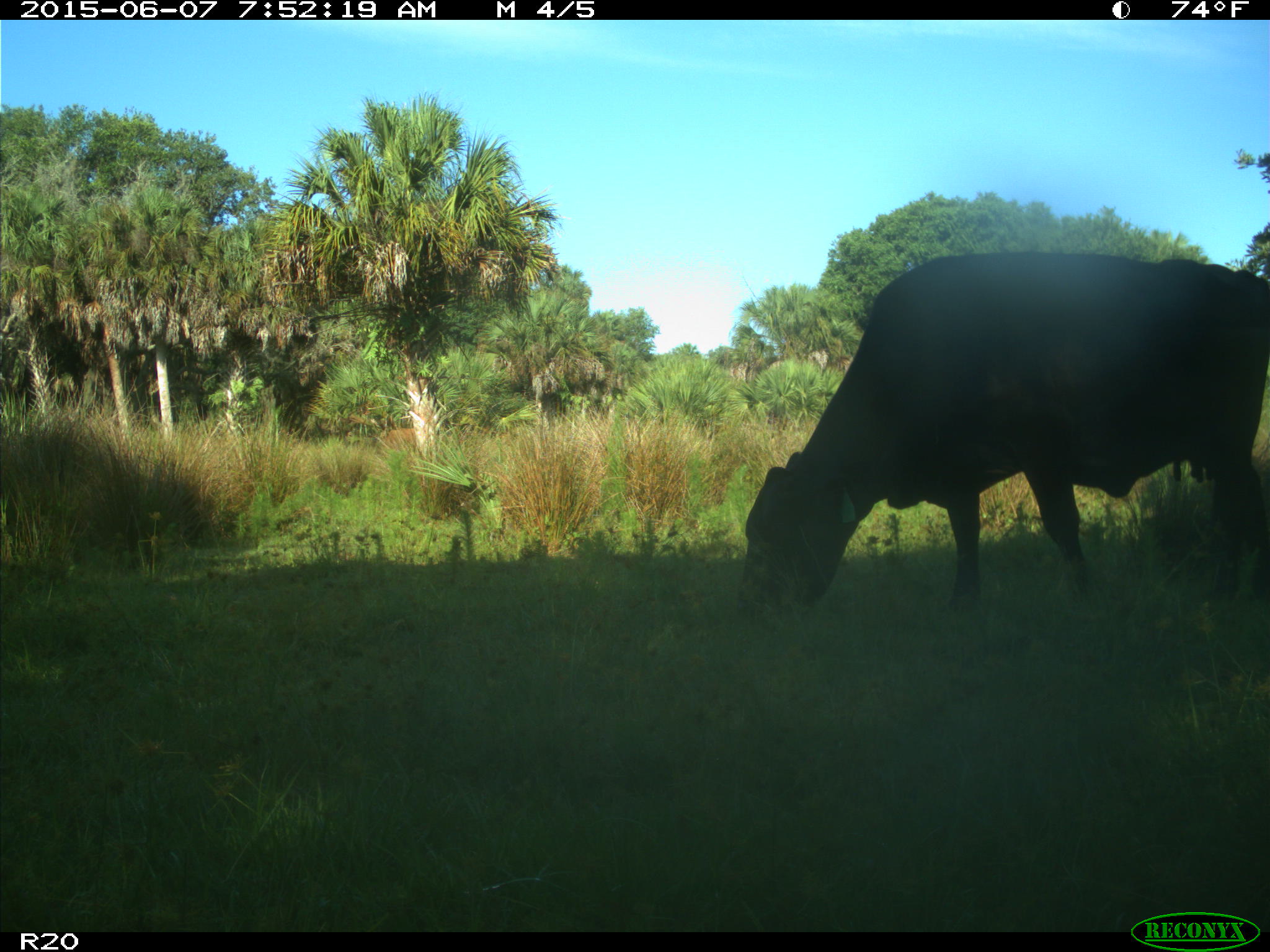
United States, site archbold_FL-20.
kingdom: Animalia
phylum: Chordata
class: Mammalia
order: Artiodactyla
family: Bovidae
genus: Bos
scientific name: Bos taurus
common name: domestic cow